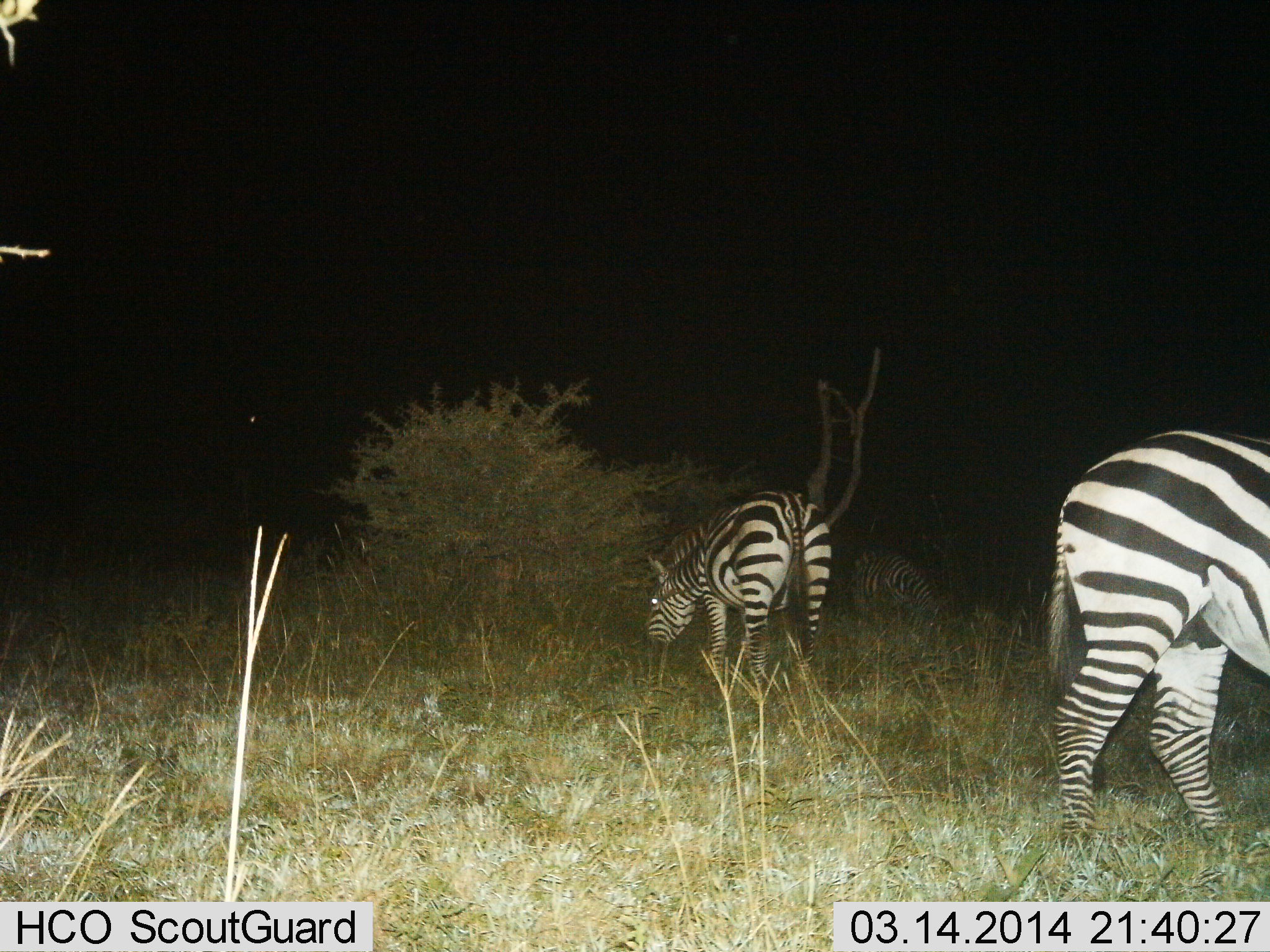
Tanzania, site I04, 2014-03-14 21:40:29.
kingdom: Animalia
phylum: Chordata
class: Mammalia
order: Perissodactyla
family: Equidae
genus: Equus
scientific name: Equus quagga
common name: plains zebra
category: zebra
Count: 3.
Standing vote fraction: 30%.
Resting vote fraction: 0%.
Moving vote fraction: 10%.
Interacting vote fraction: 0%.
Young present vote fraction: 0%.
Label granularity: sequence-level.